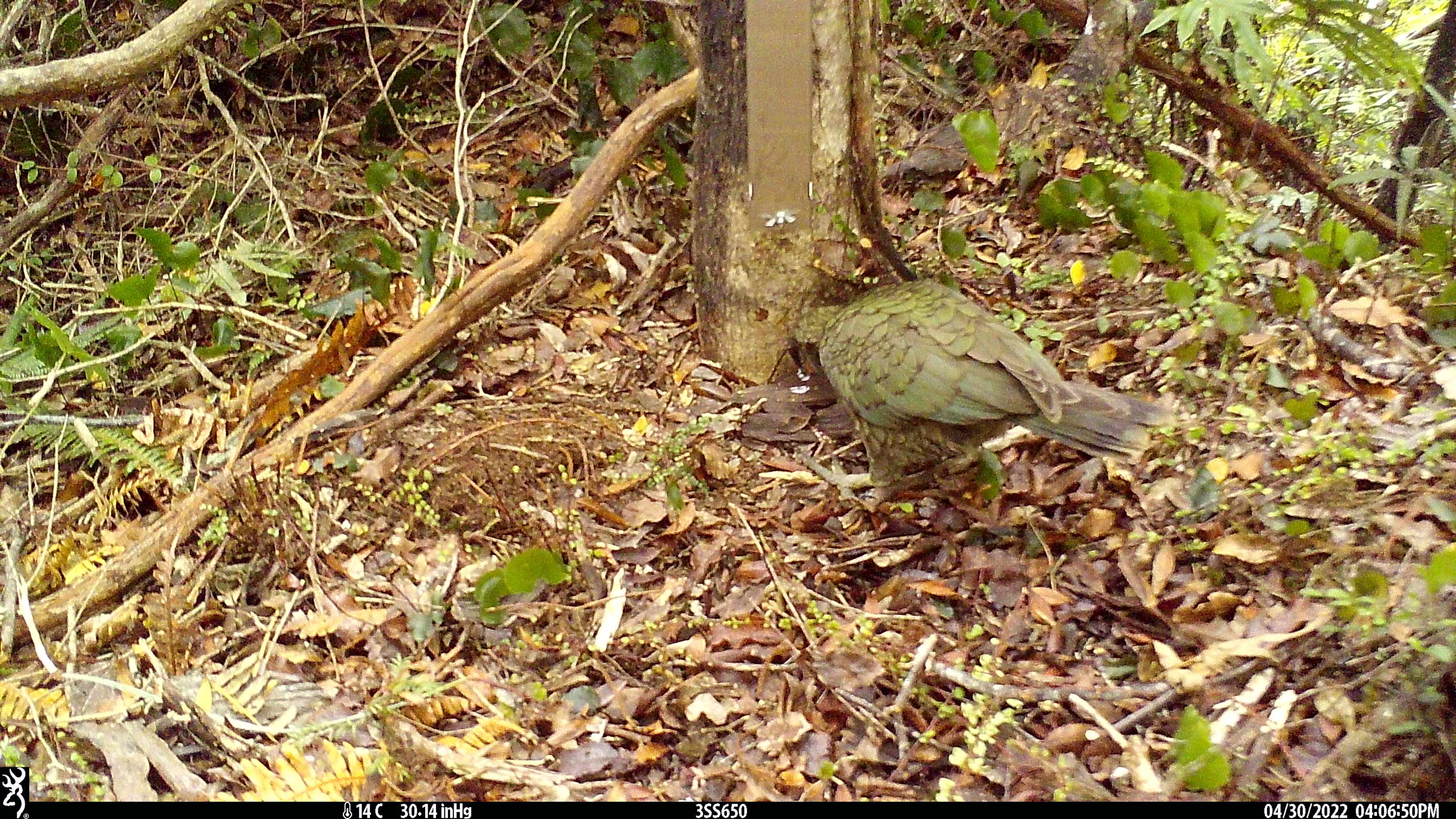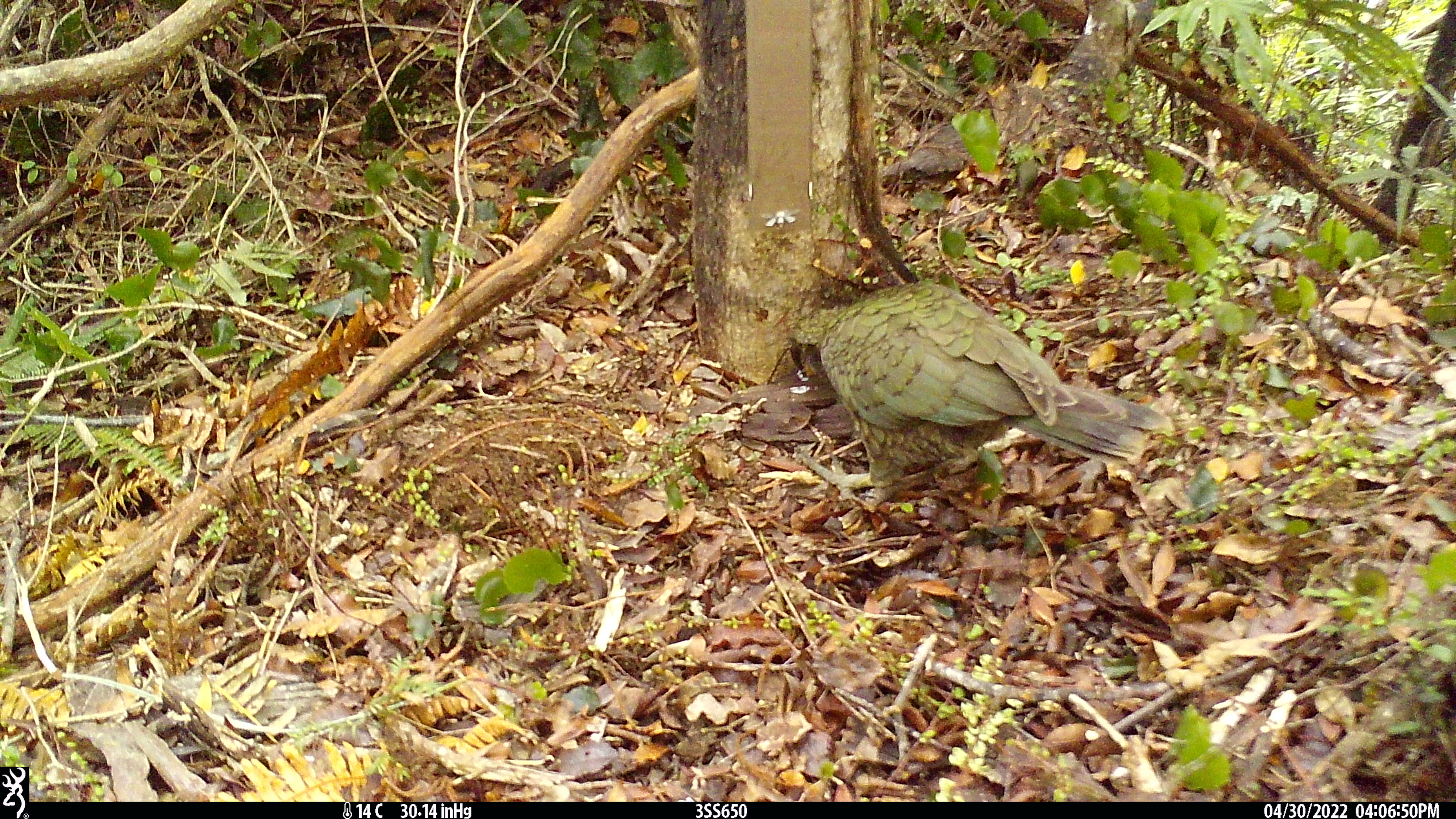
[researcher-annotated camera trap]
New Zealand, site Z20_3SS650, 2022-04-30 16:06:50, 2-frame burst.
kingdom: Animalia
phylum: Chordata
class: Aves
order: Psittaciformes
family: Strigopidae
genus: Nestor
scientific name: Nestor notabilis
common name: kea